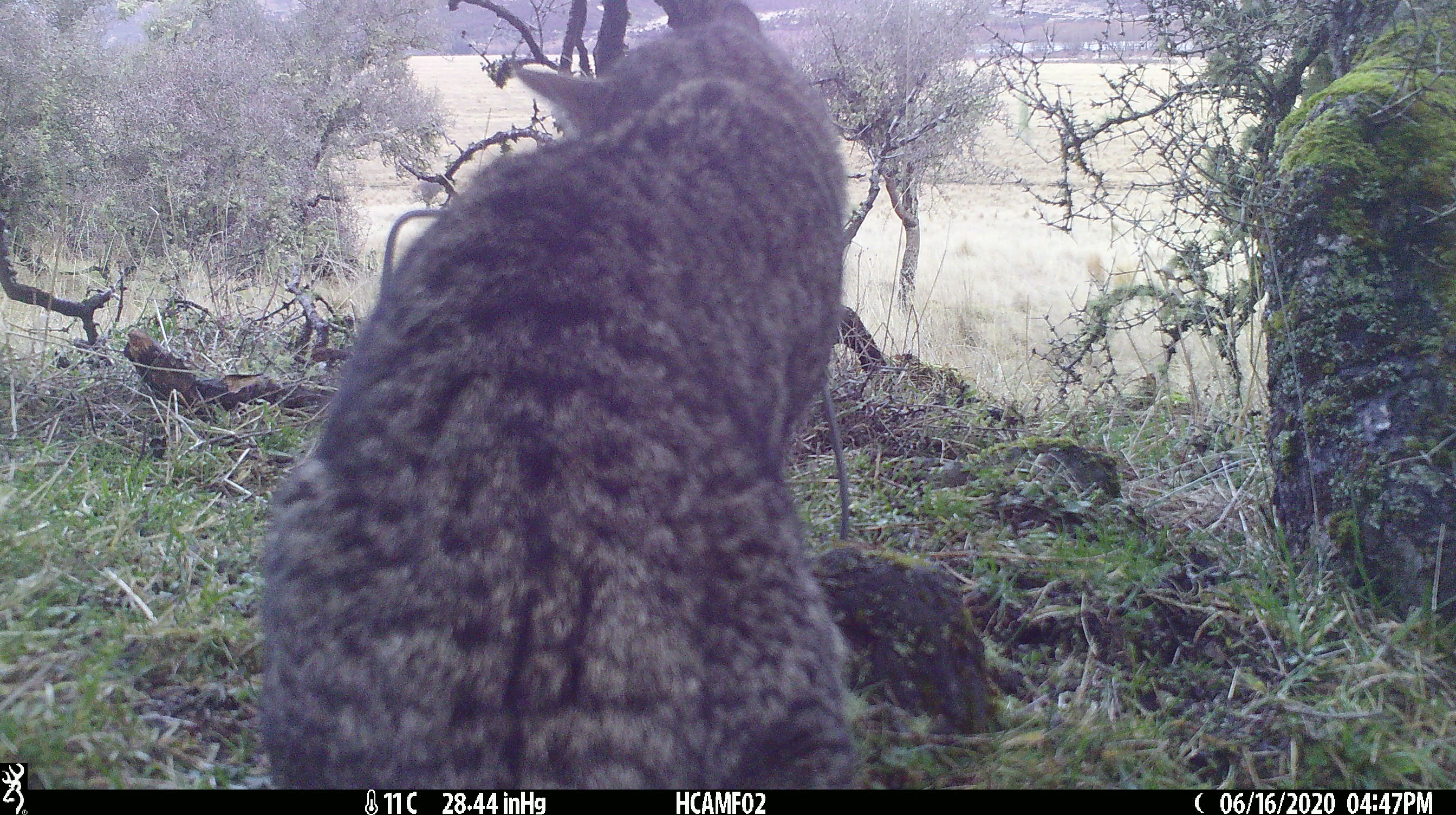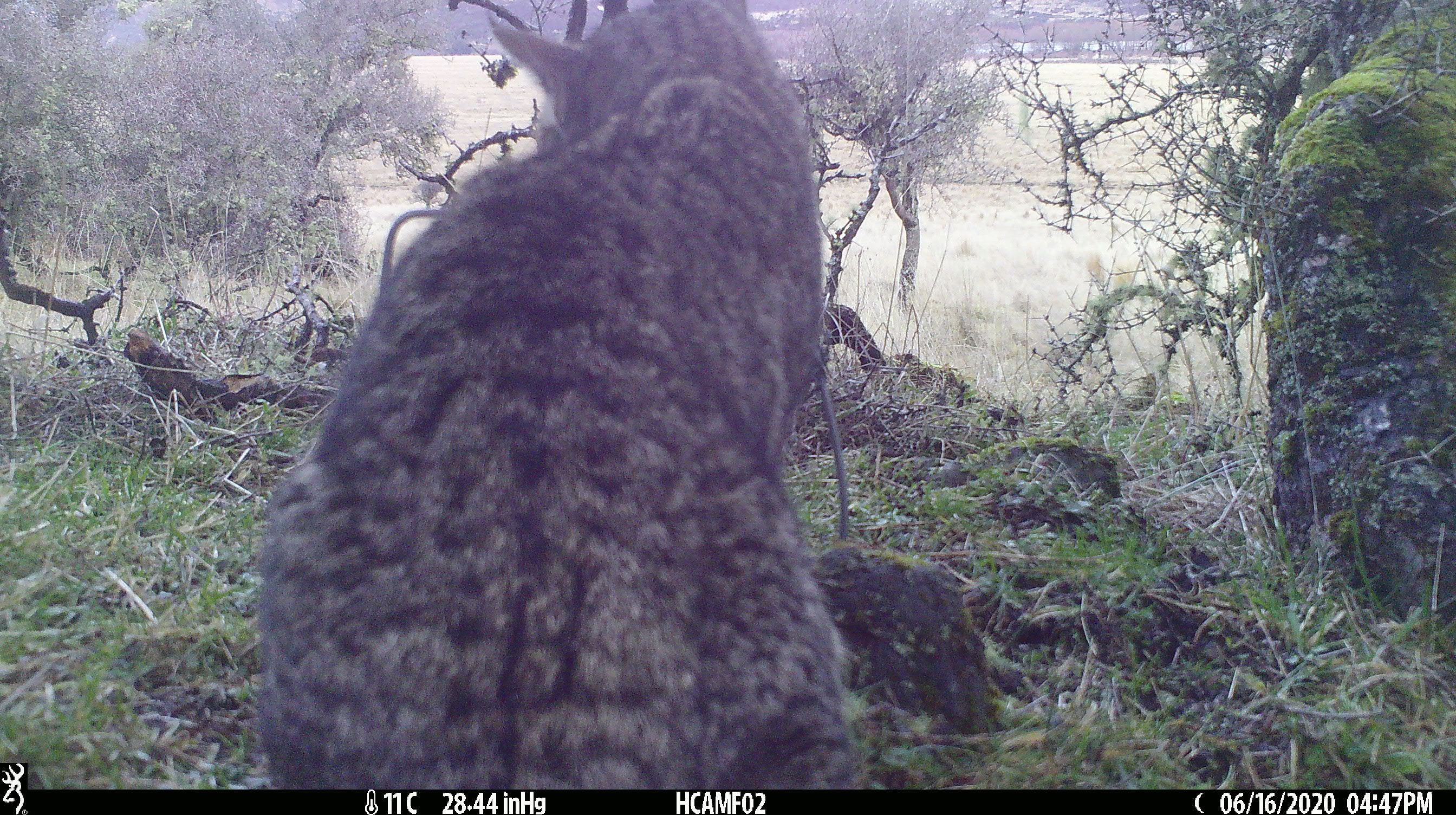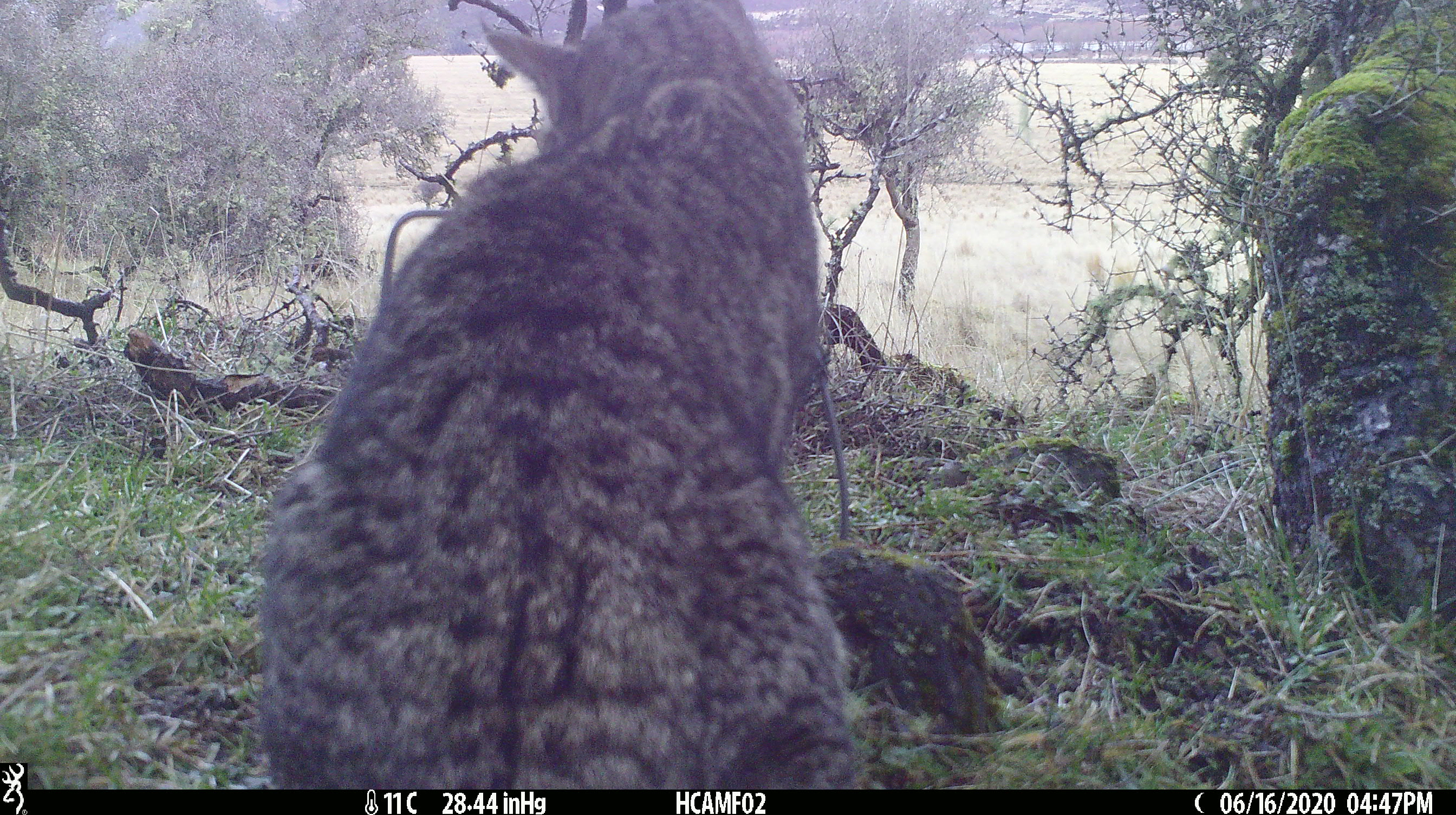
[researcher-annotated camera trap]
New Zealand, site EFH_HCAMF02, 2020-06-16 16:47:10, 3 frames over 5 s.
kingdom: Animalia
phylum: Chordata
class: Mammalia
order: Carnivora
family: Felidae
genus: Felis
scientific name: Felis catus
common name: domestic cat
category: cat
Cat (domestic cat) (Felis catus).